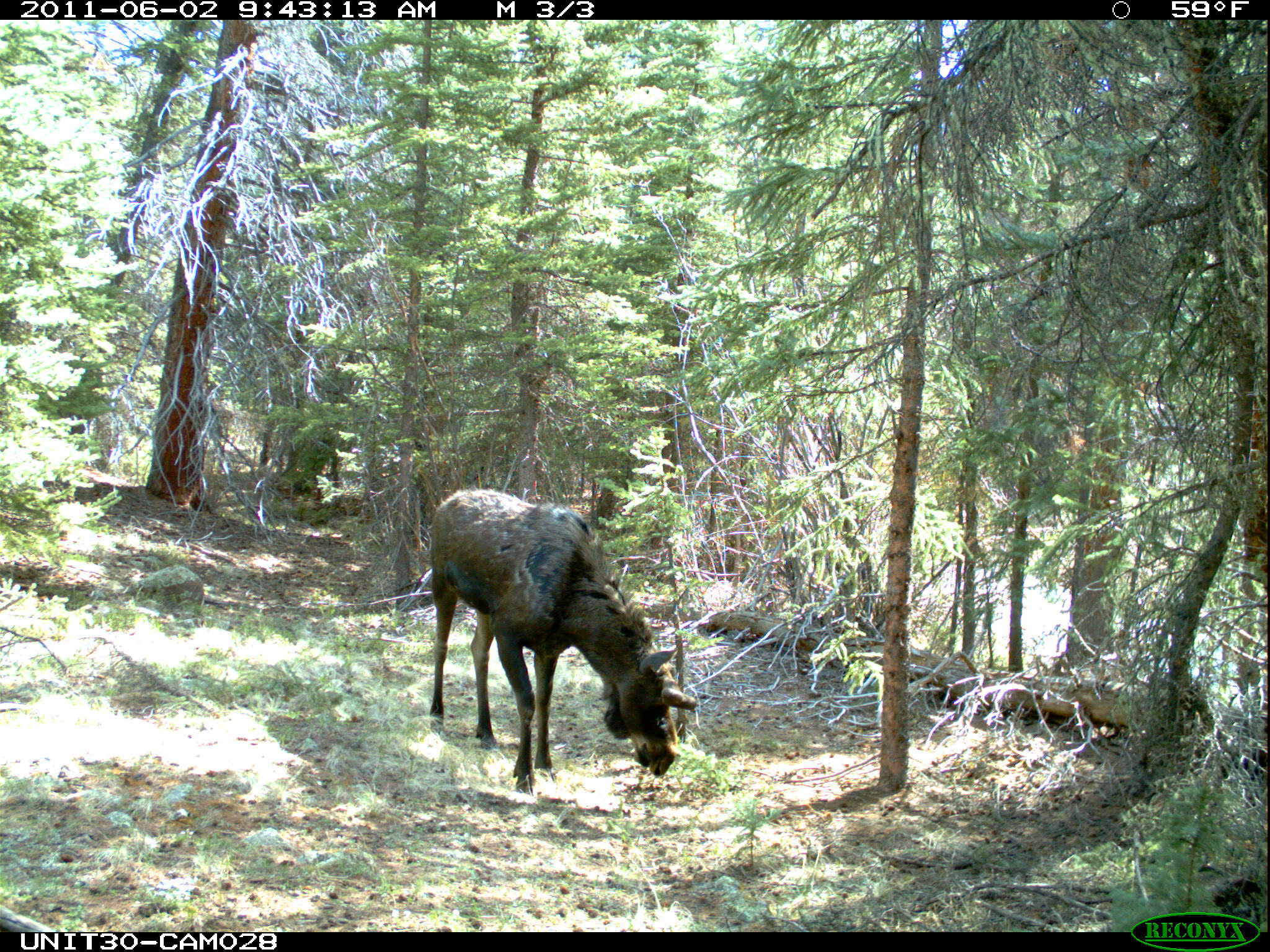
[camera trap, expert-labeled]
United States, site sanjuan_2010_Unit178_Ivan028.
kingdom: Animalia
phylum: Chordata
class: Mammalia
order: Artiodactyla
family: Cervidae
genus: Alces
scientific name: Alces alces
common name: moose